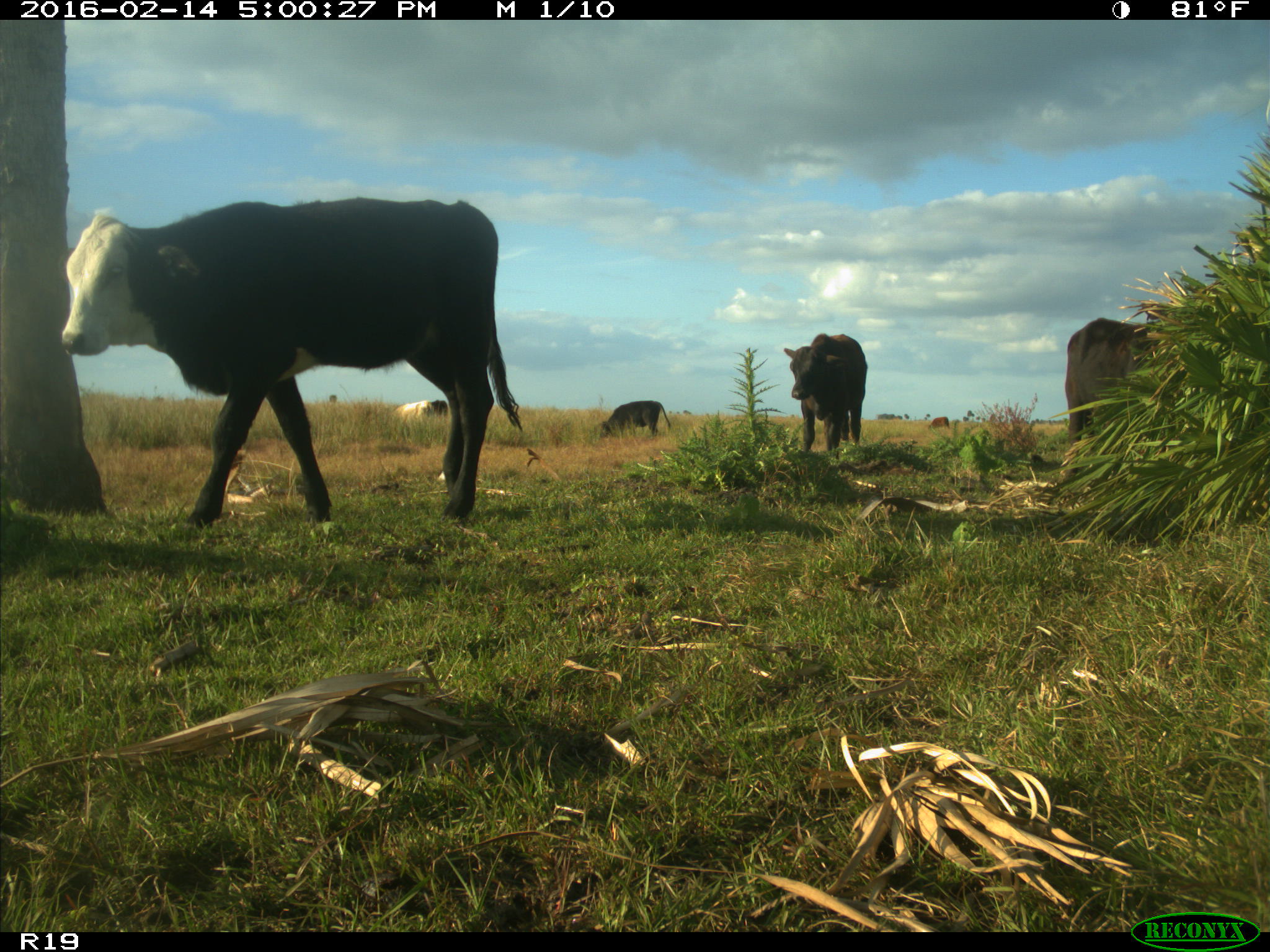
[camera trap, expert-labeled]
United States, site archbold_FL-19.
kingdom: Animalia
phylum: Chordata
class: Mammalia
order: Artiodactyla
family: Bovidae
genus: Bos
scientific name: Bos taurus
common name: domestic cow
Bos taurus (domestic cow).